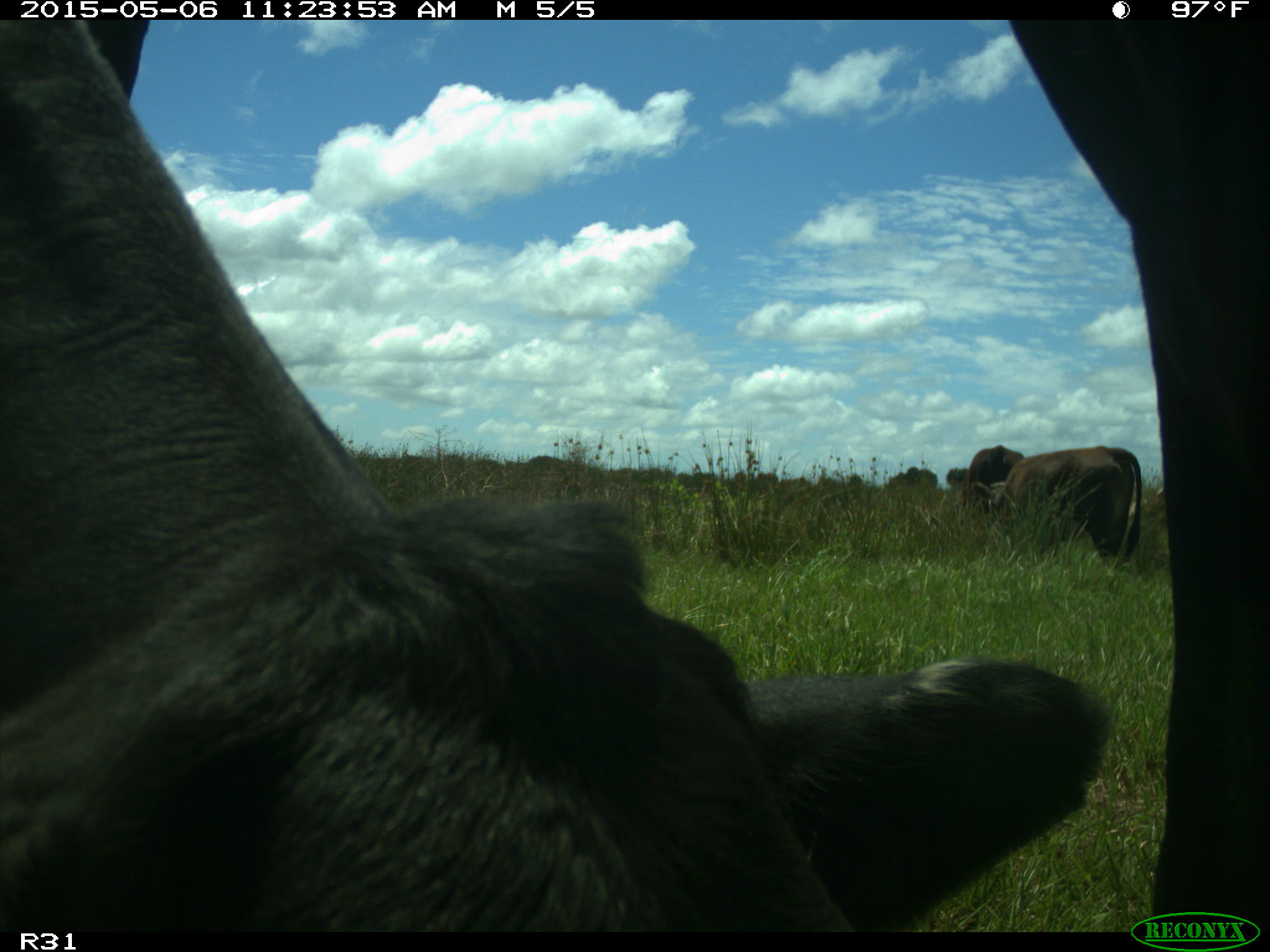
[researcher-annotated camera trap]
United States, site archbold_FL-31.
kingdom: Animalia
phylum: Chordata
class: Mammalia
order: Artiodactyla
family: Bovidae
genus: Bos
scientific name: Bos taurus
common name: domestic cow